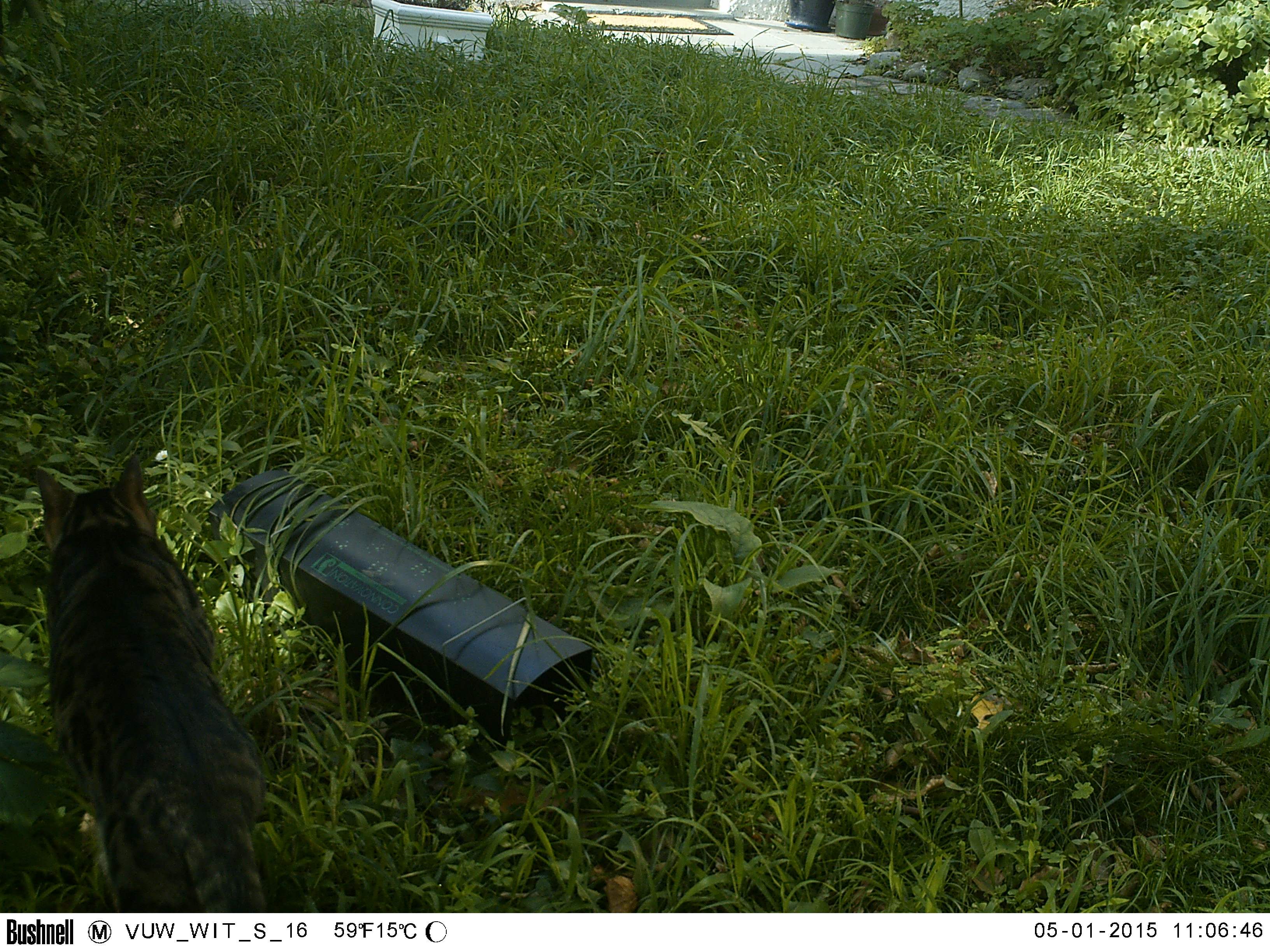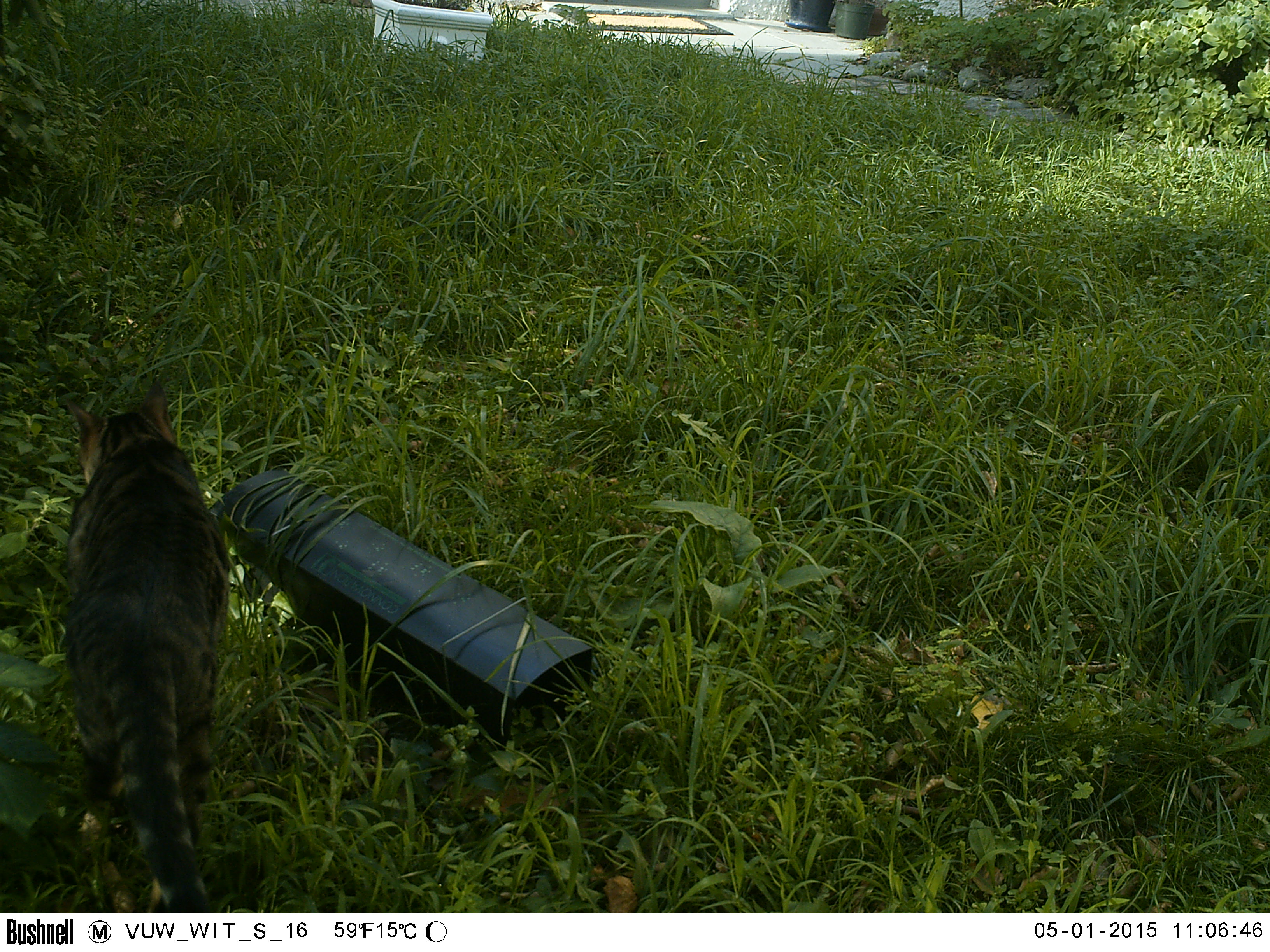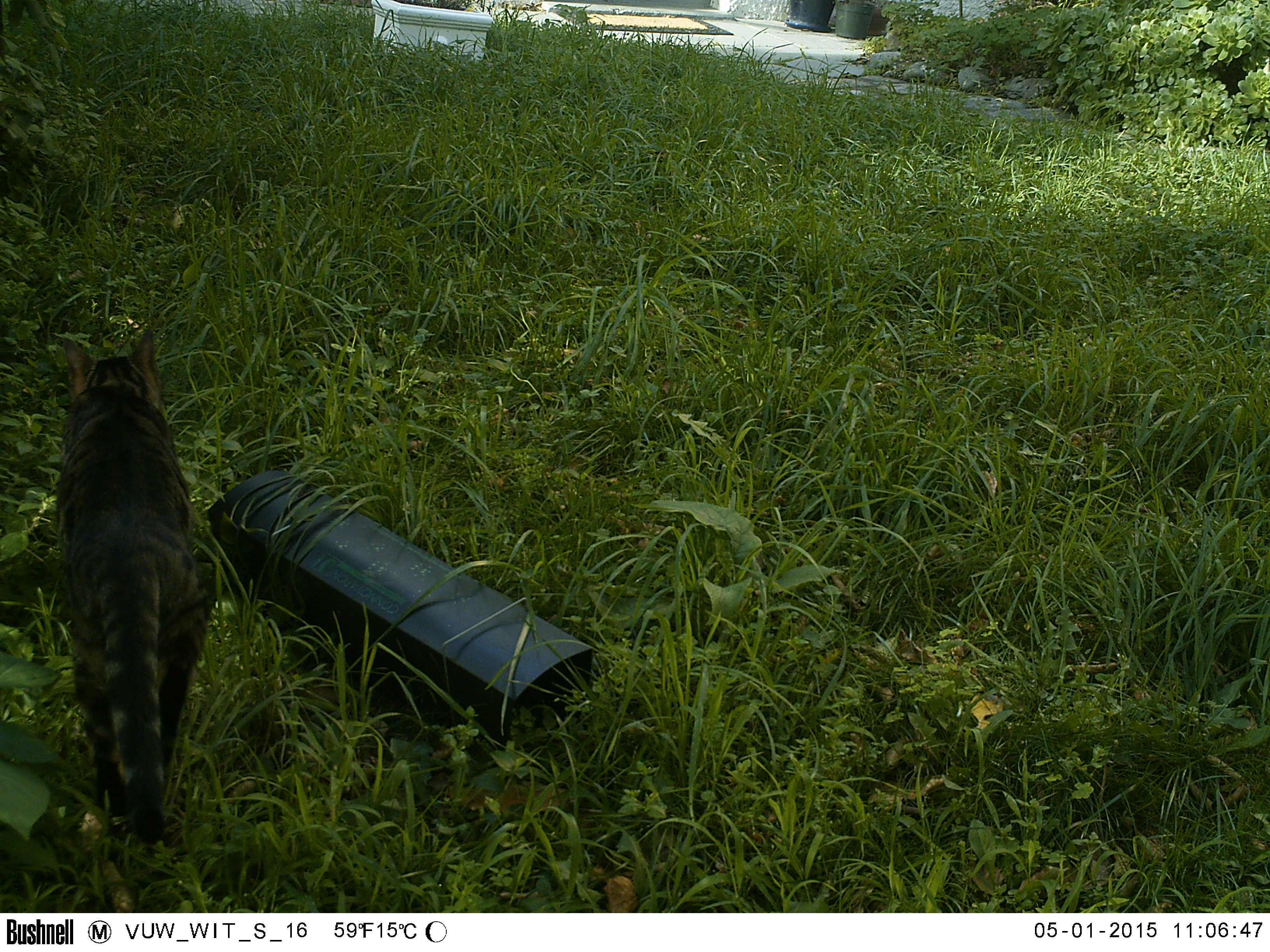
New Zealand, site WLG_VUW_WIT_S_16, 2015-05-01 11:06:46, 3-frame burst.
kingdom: Animalia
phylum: Chordata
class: Mammalia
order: Carnivora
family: Felidae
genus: Felis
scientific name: Felis catus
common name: domestic cat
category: cat